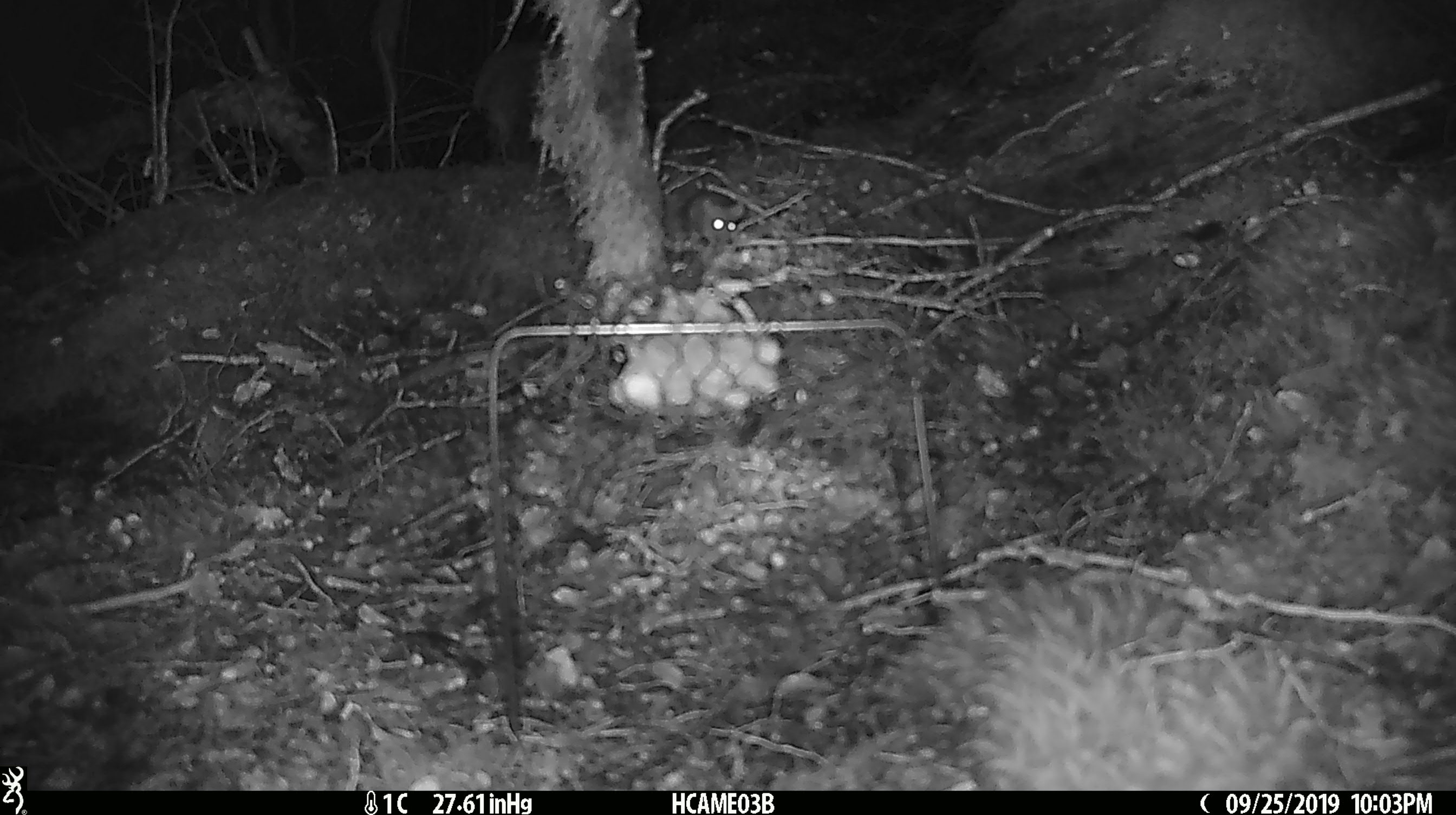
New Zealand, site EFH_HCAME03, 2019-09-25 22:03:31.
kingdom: Animalia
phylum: Chordata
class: Mammalia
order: Rodentia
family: Muridae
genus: Mus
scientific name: Mus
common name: mouse